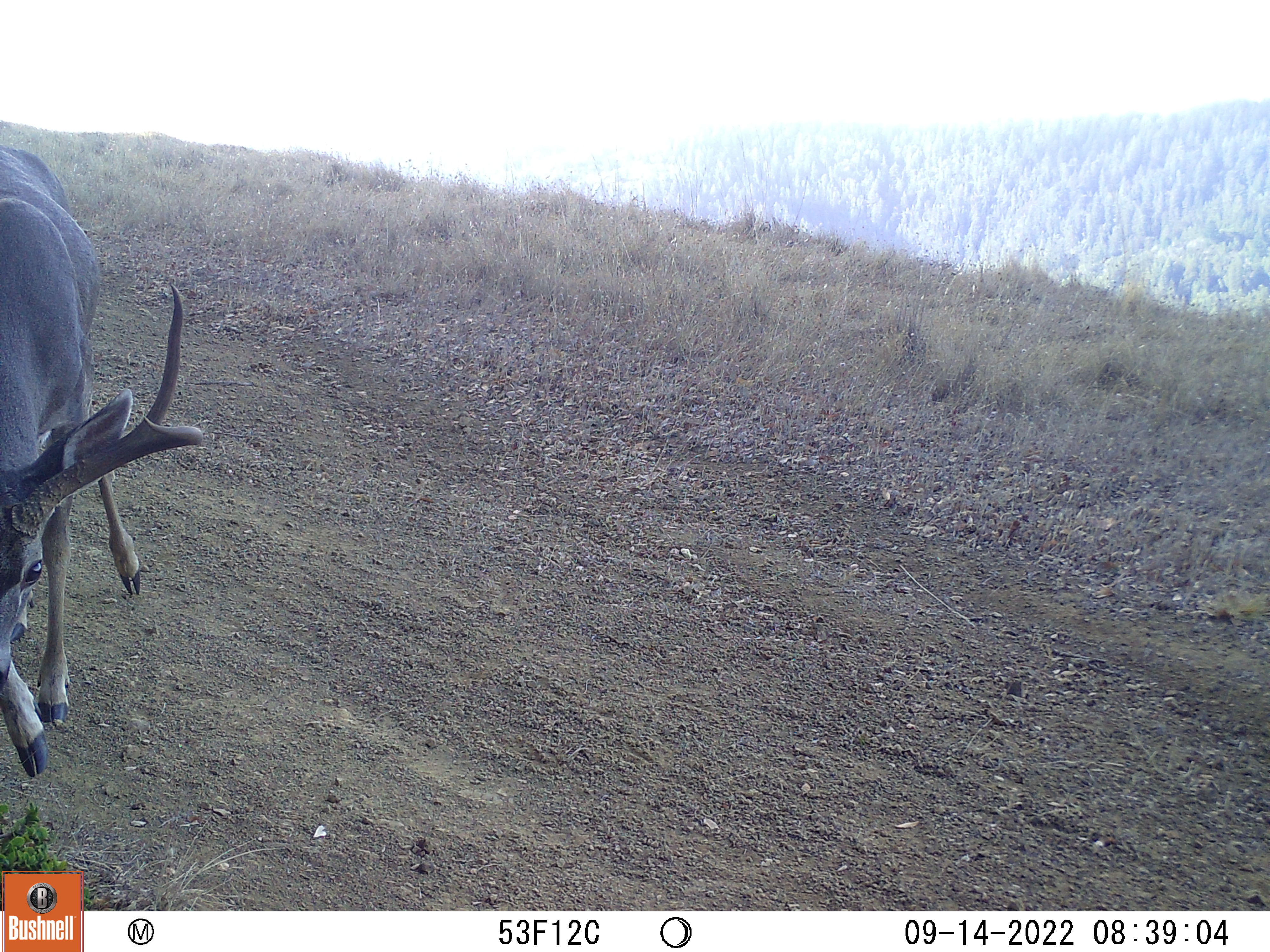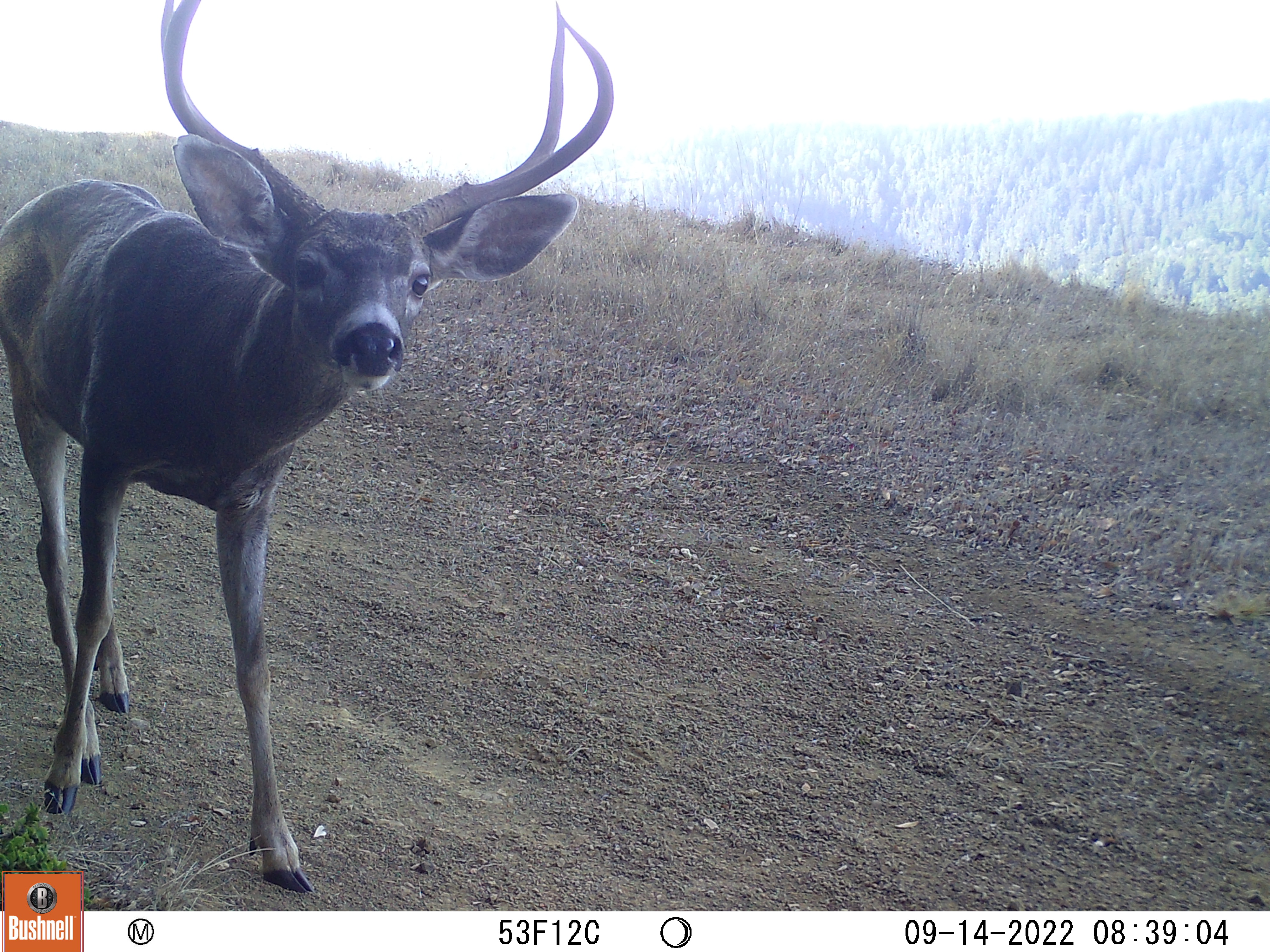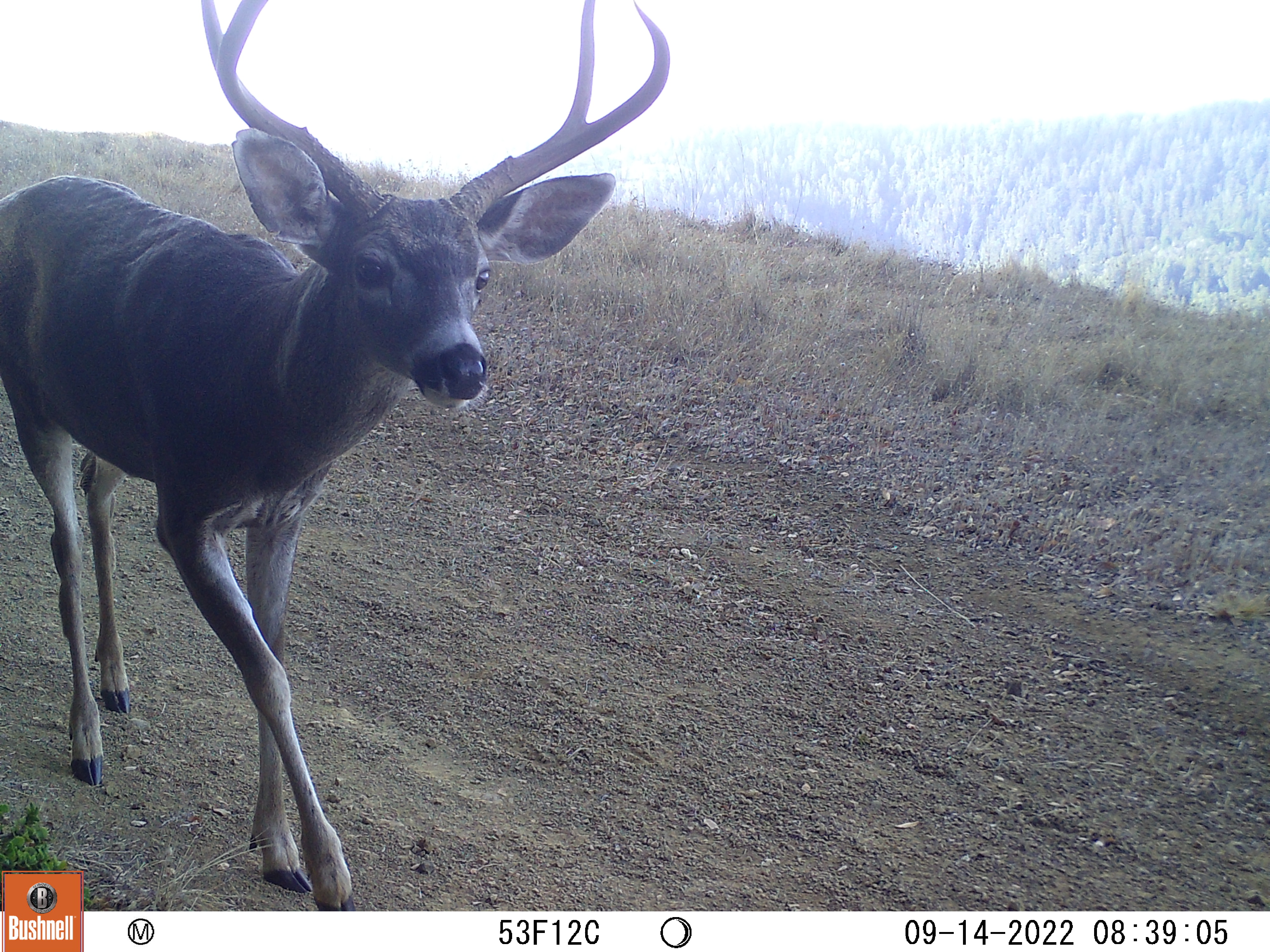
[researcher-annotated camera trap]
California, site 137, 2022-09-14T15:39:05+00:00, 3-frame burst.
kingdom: Animalia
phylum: Chordata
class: Mammalia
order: Artiodactyla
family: Cervidae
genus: Odocoileus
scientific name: Odocoileus hemionus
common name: mule deer